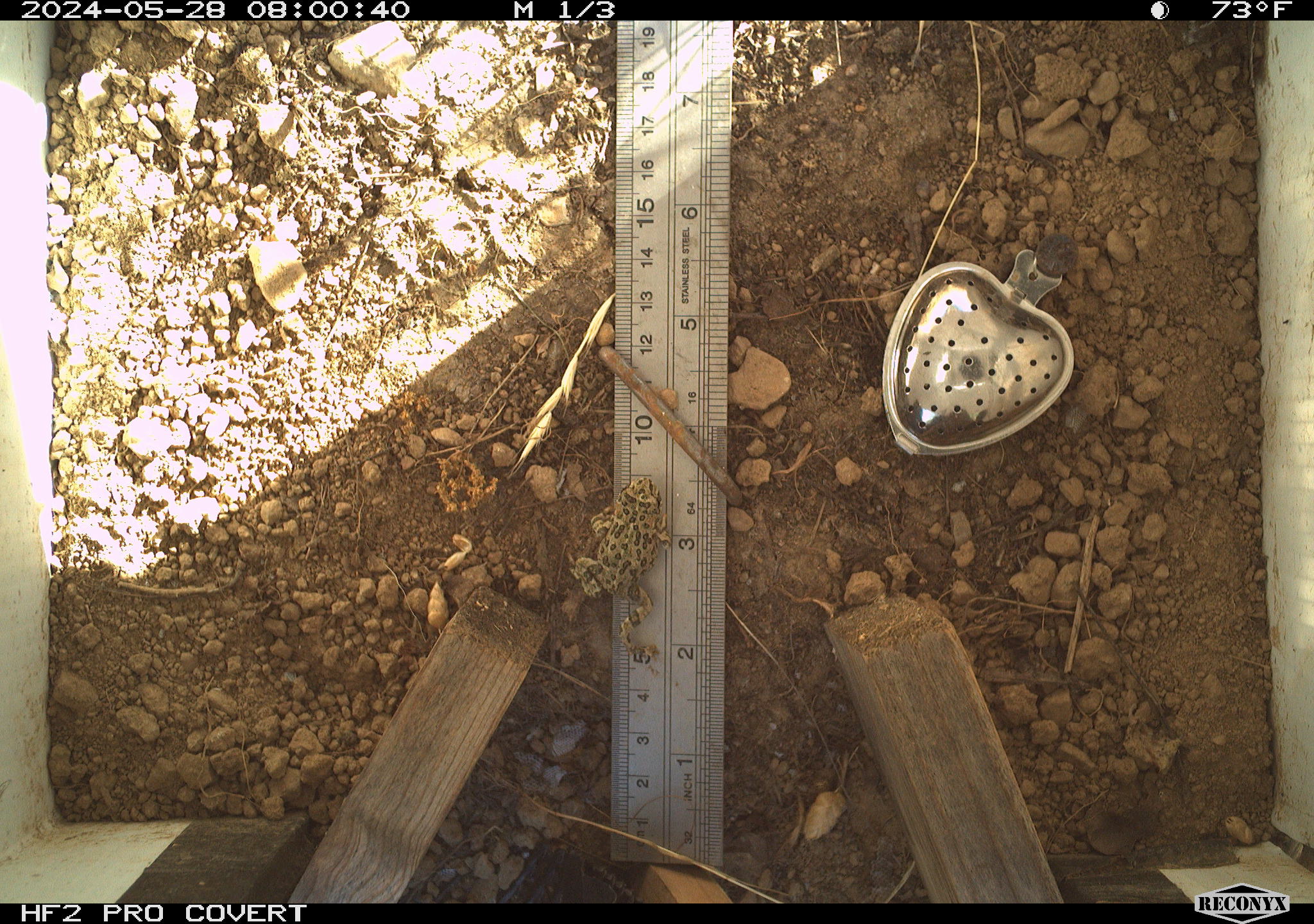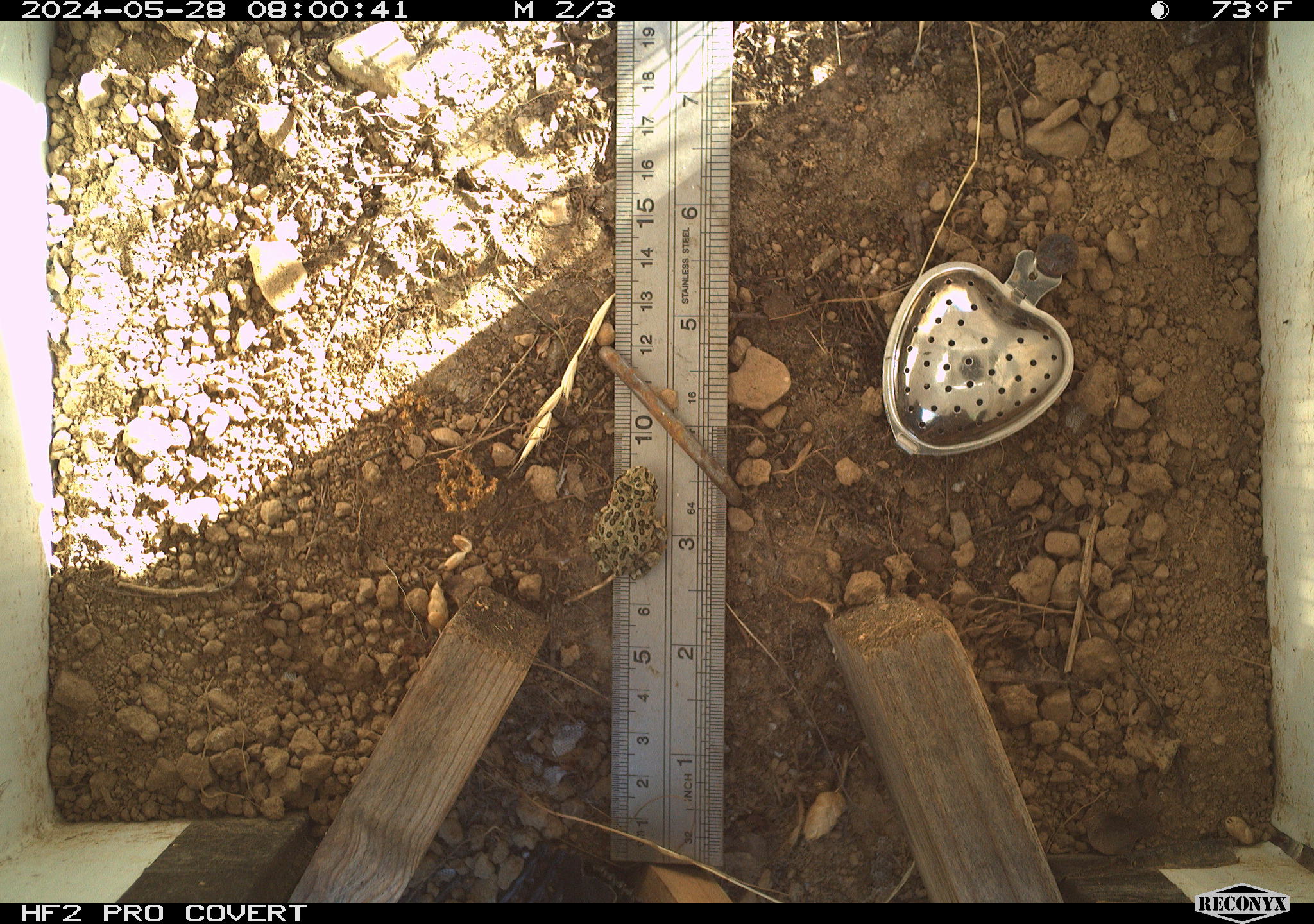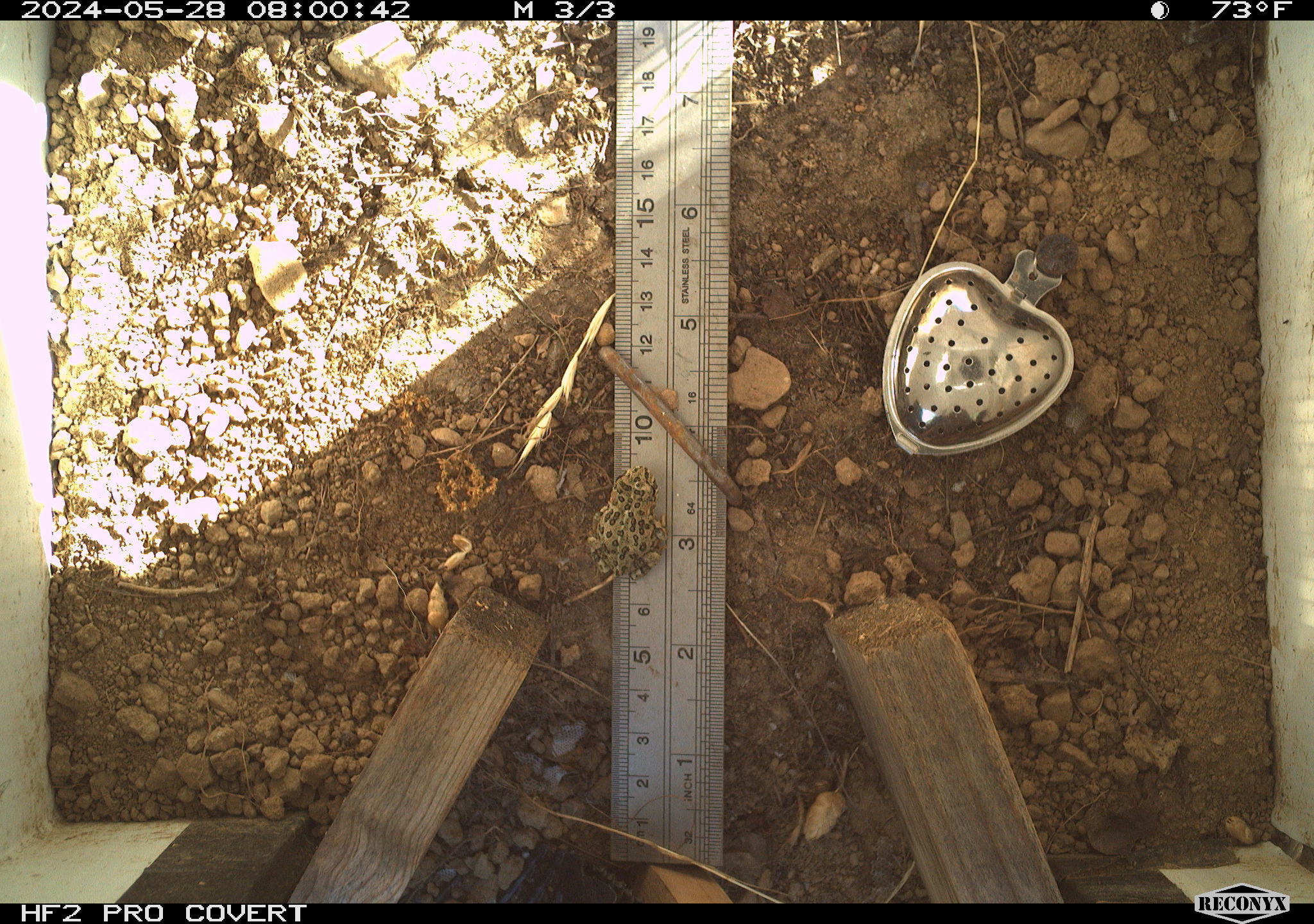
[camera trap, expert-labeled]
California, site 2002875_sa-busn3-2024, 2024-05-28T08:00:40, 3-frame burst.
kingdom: Animalia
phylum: Chordata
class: Amphibia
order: Anura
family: Bufonidae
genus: Anaxyrus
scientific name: Anaxyrus boreas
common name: western toad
Western toad (Anaxyrus boreas).